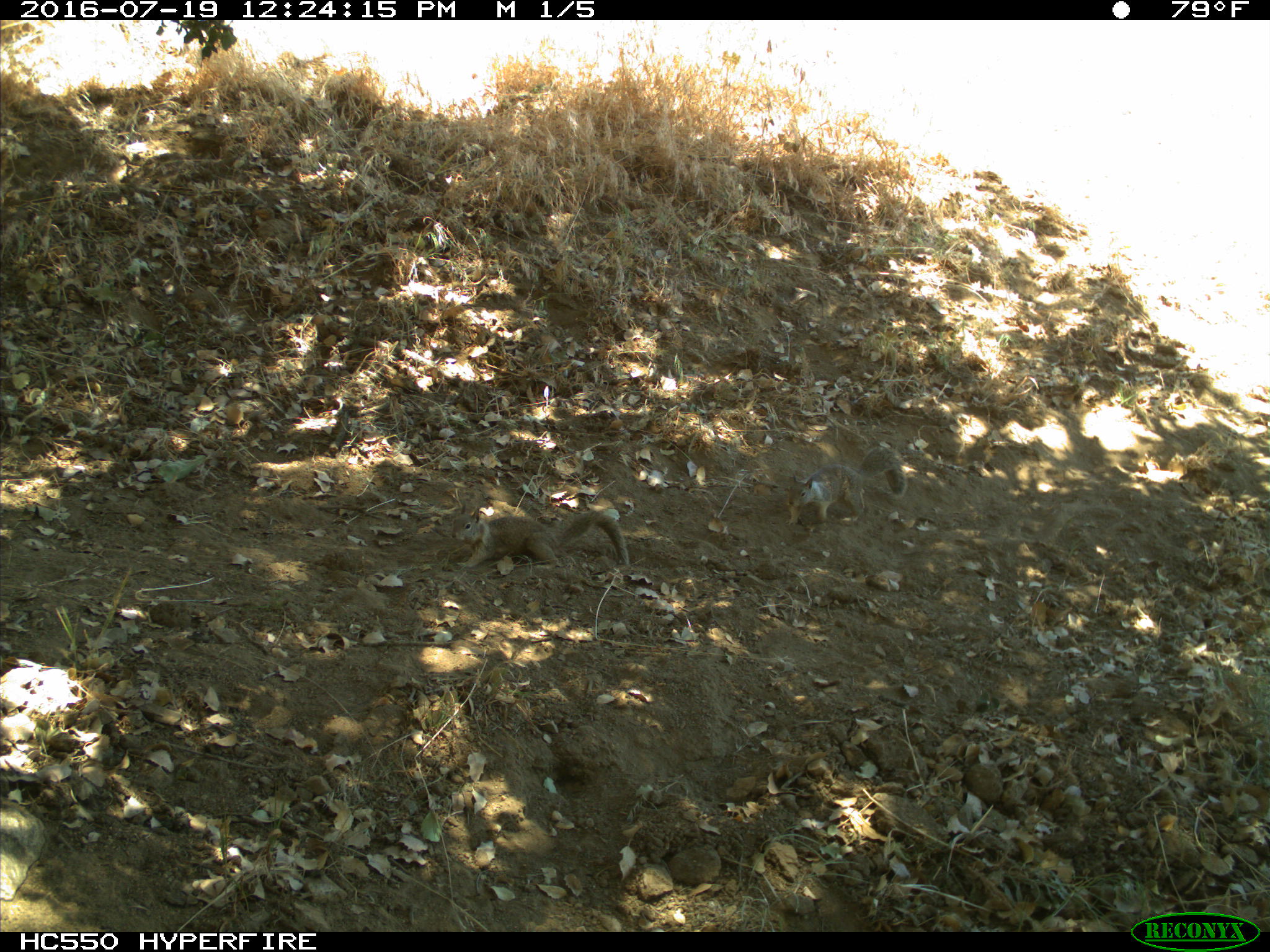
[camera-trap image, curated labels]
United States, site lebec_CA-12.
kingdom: Animalia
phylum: Chordata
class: Mammalia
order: Rodentia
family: Sciuridae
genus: Otospermophilus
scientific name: Otospermophilus beecheyi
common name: california ground squirrel